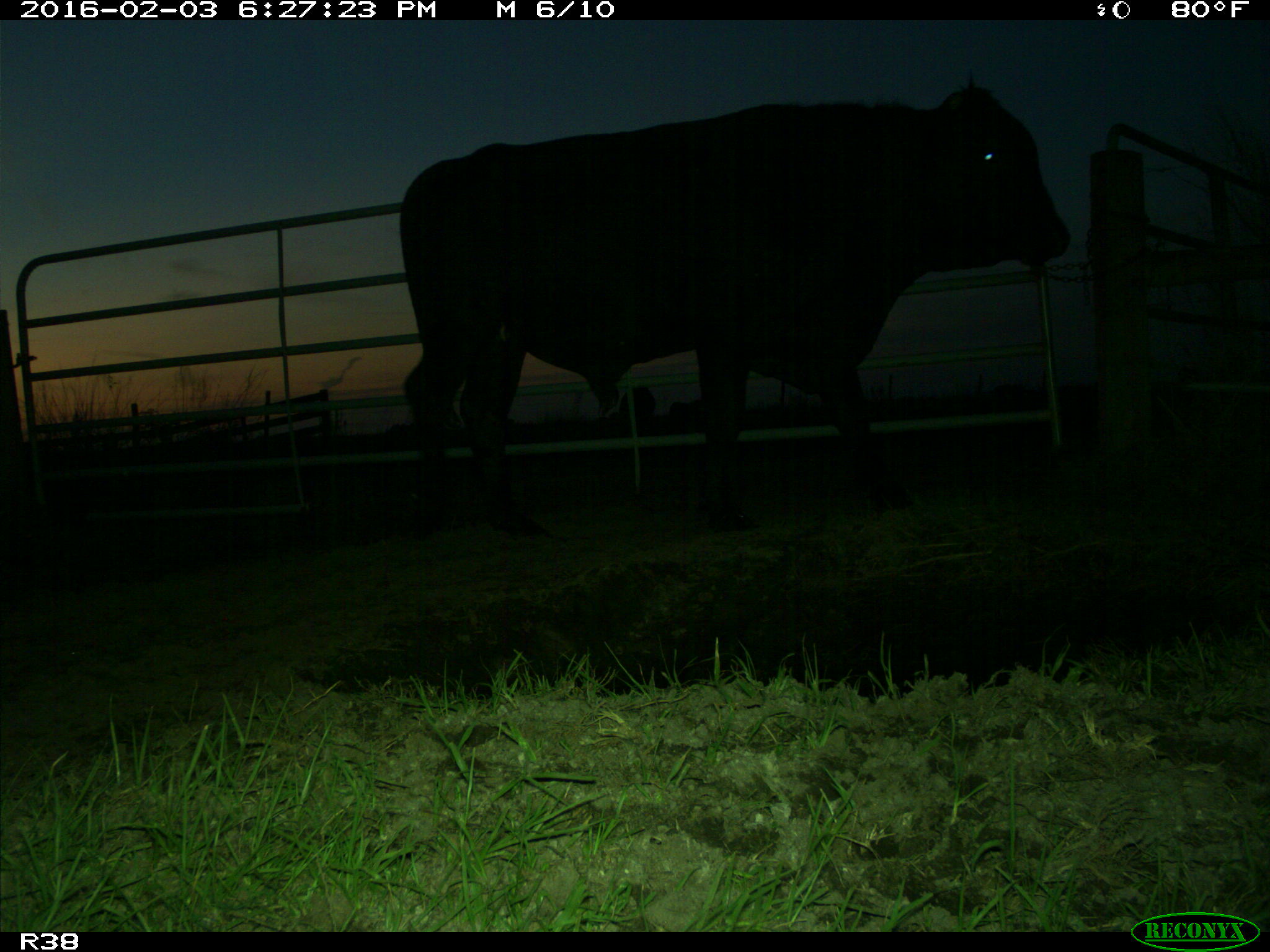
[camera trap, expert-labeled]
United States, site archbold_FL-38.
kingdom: Animalia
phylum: Chordata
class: Mammalia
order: Artiodactyla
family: Bovidae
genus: Bos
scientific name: Bos taurus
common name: domestic cow